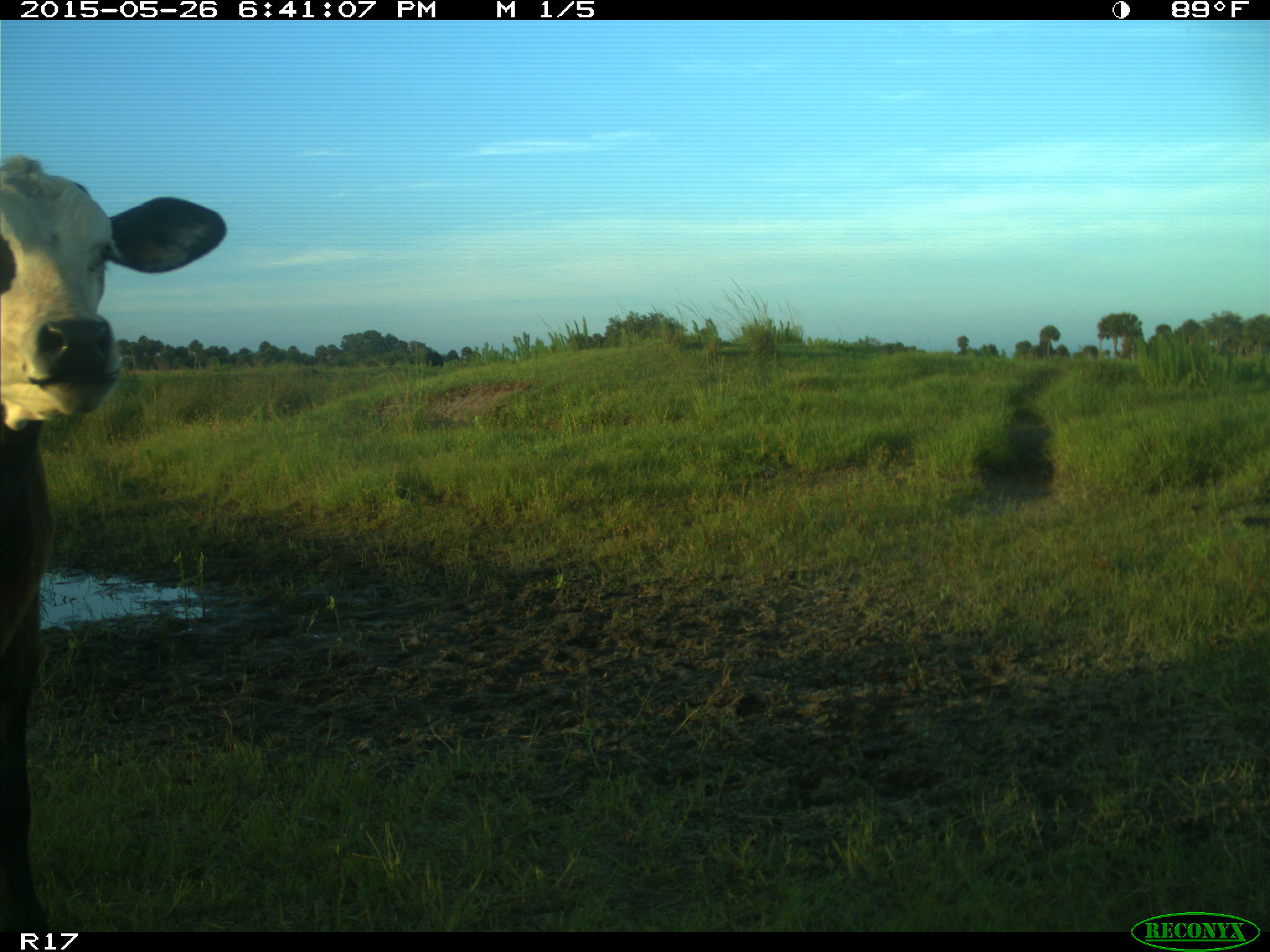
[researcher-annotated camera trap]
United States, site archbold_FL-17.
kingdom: Animalia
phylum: Chordata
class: Mammalia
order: Artiodactyla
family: Bovidae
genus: Bos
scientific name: Bos taurus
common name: domestic cow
Bos taurus (domestic cow).